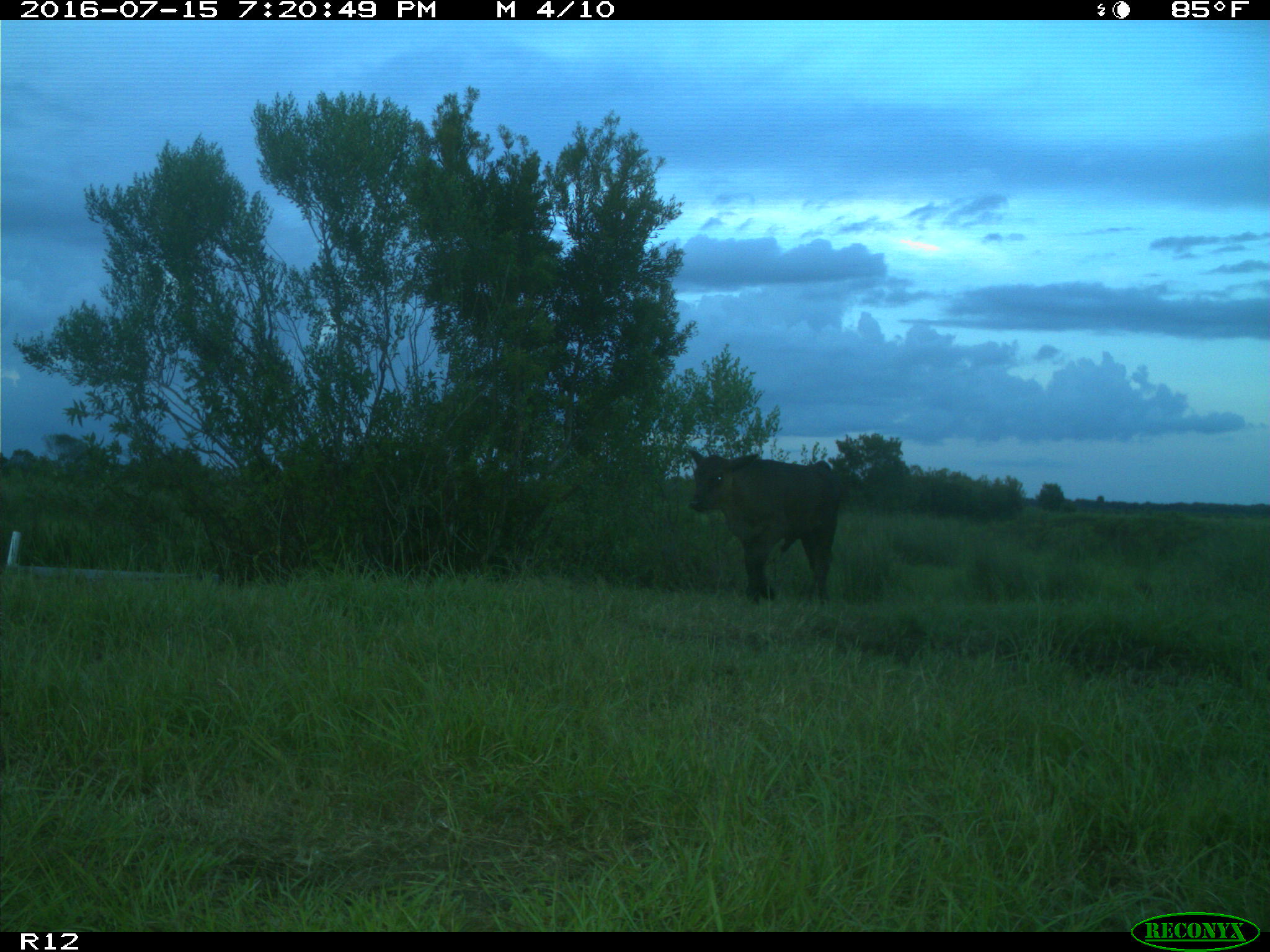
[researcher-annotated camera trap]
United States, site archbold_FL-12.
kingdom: Animalia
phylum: Chordata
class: Mammalia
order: Artiodactyla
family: Bovidae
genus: Bos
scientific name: Bos taurus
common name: domestic cow